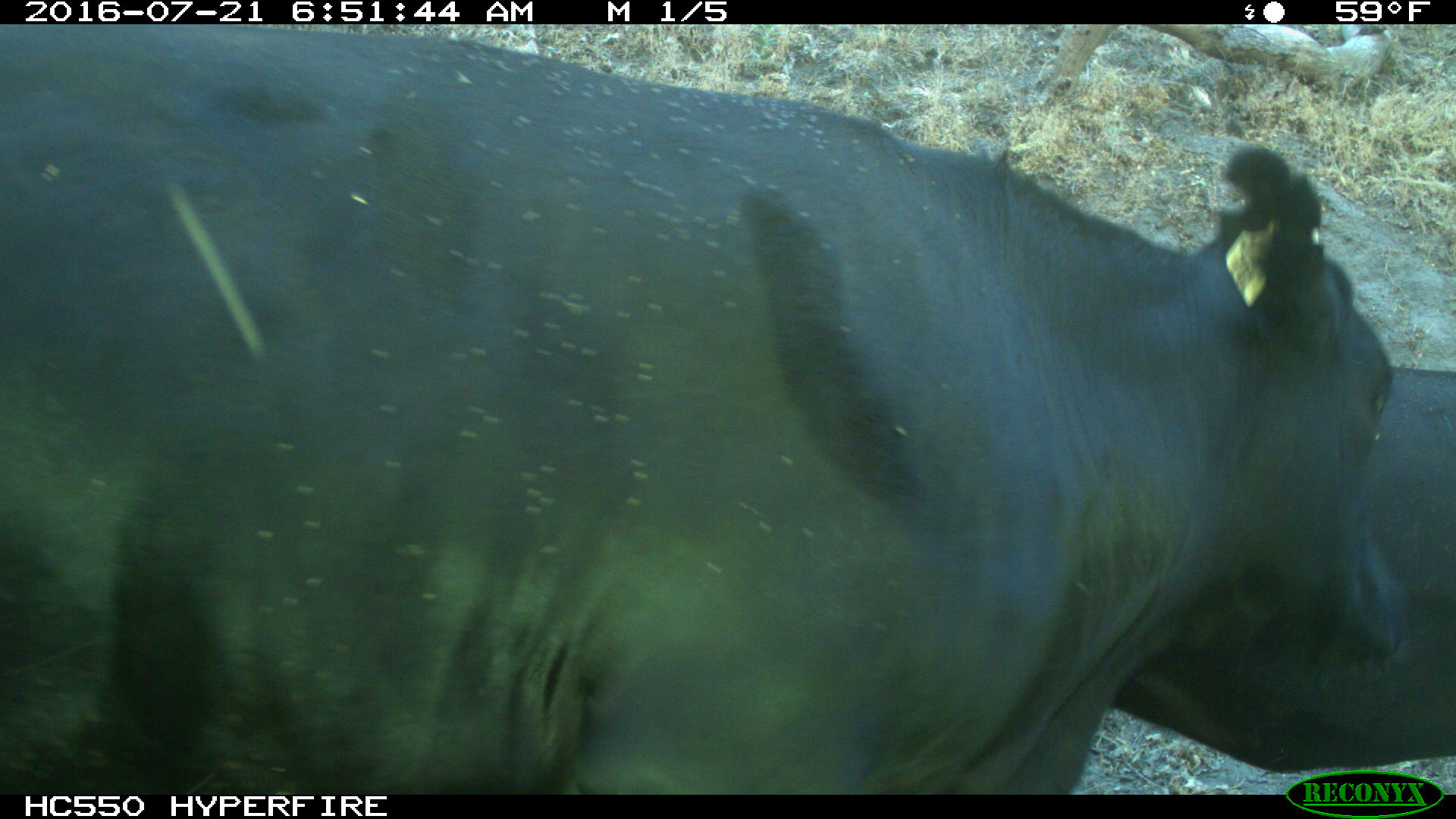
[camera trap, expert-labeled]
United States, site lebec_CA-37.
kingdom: Animalia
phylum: Chordata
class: Mammalia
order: Artiodactyla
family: Bovidae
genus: Bos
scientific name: Bos taurus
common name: domestic cow